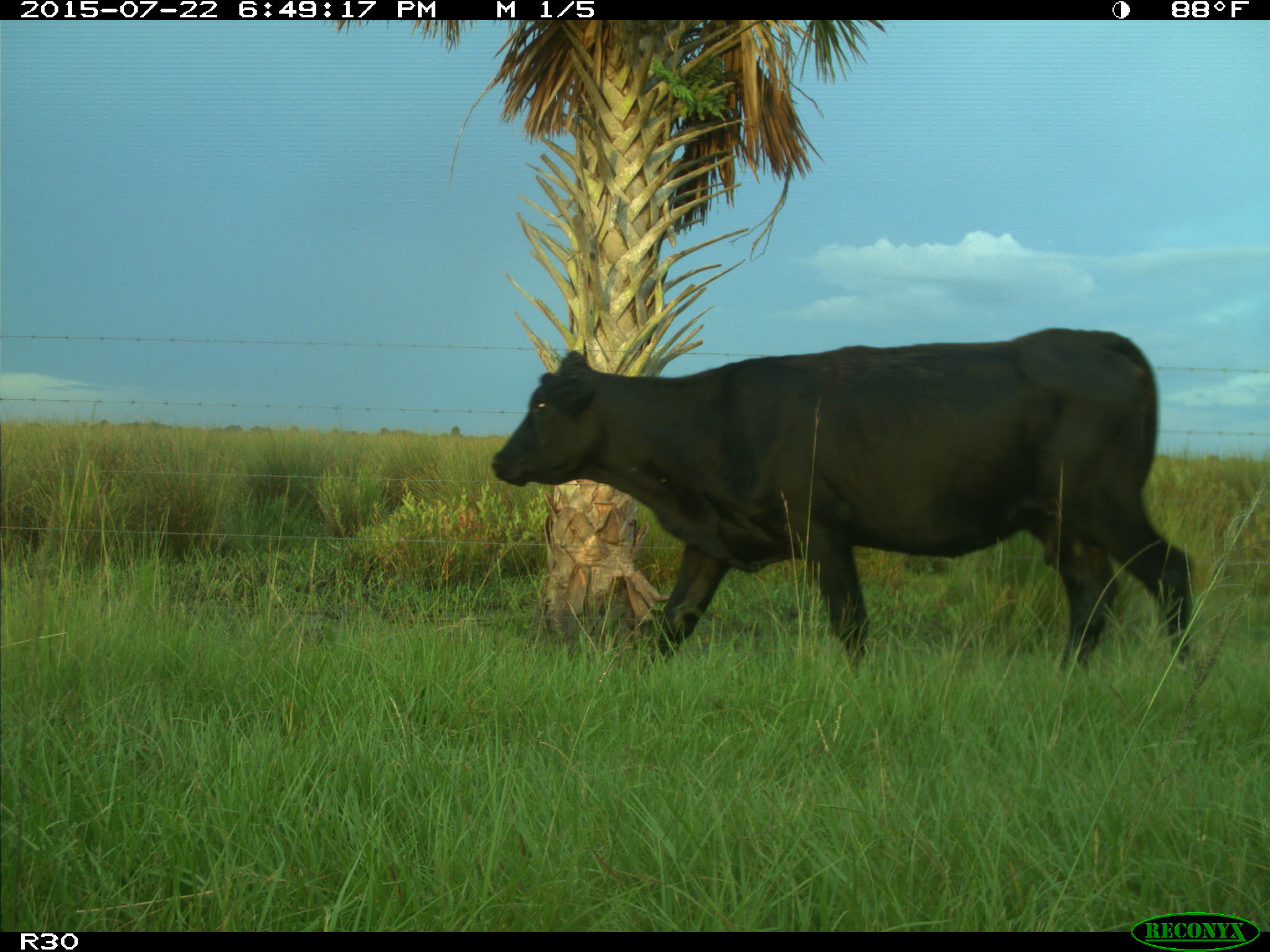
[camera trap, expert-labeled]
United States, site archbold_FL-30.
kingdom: Animalia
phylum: Chordata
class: Mammalia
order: Artiodactyla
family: Bovidae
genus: Bos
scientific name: Bos taurus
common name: domestic cow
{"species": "Bos taurus (domestic cow)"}